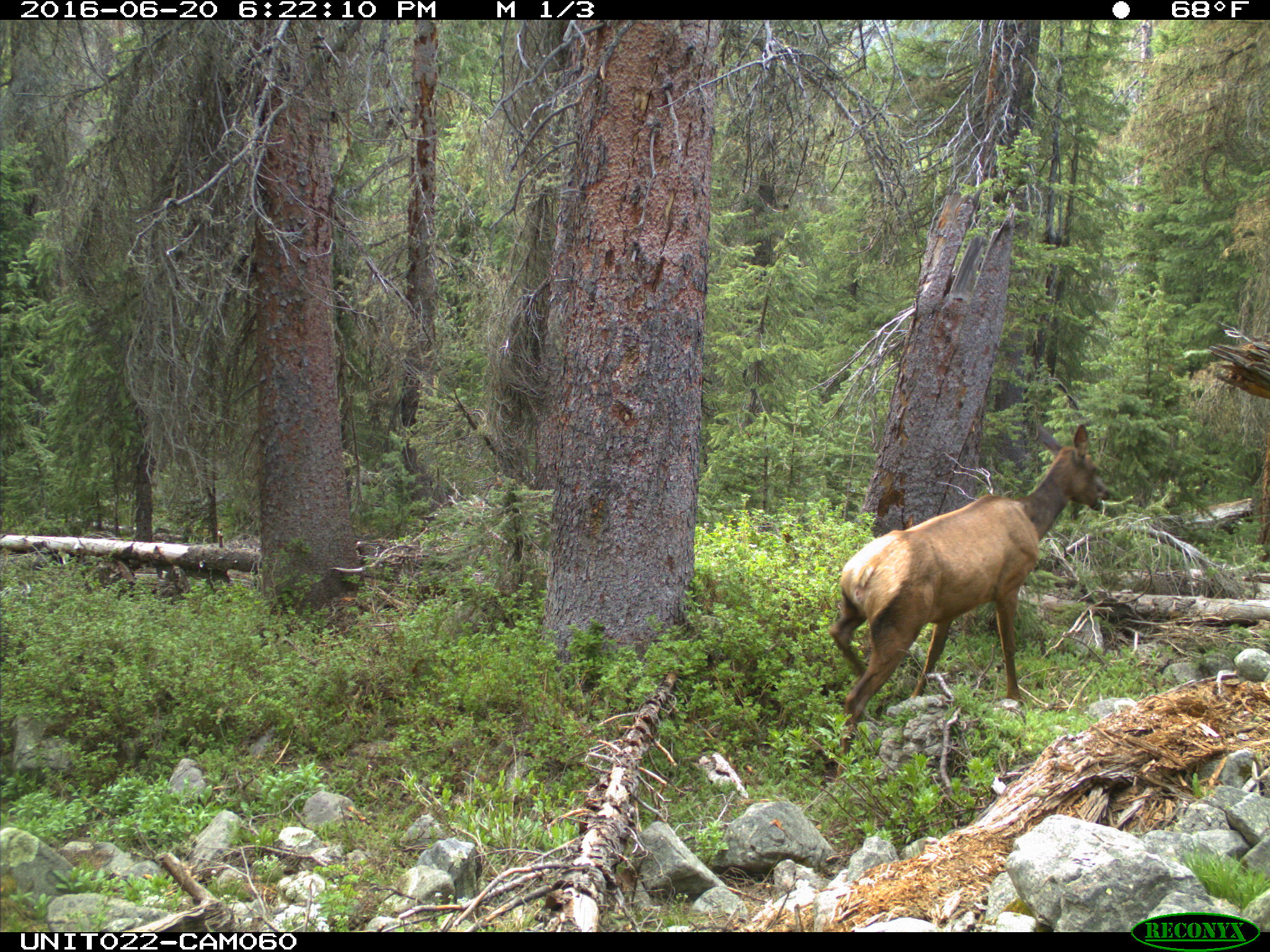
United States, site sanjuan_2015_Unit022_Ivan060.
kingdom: Animalia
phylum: Chordata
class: Mammalia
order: Artiodactyla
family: Cervidae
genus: Cervus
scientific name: Cervus elaphus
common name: red deer